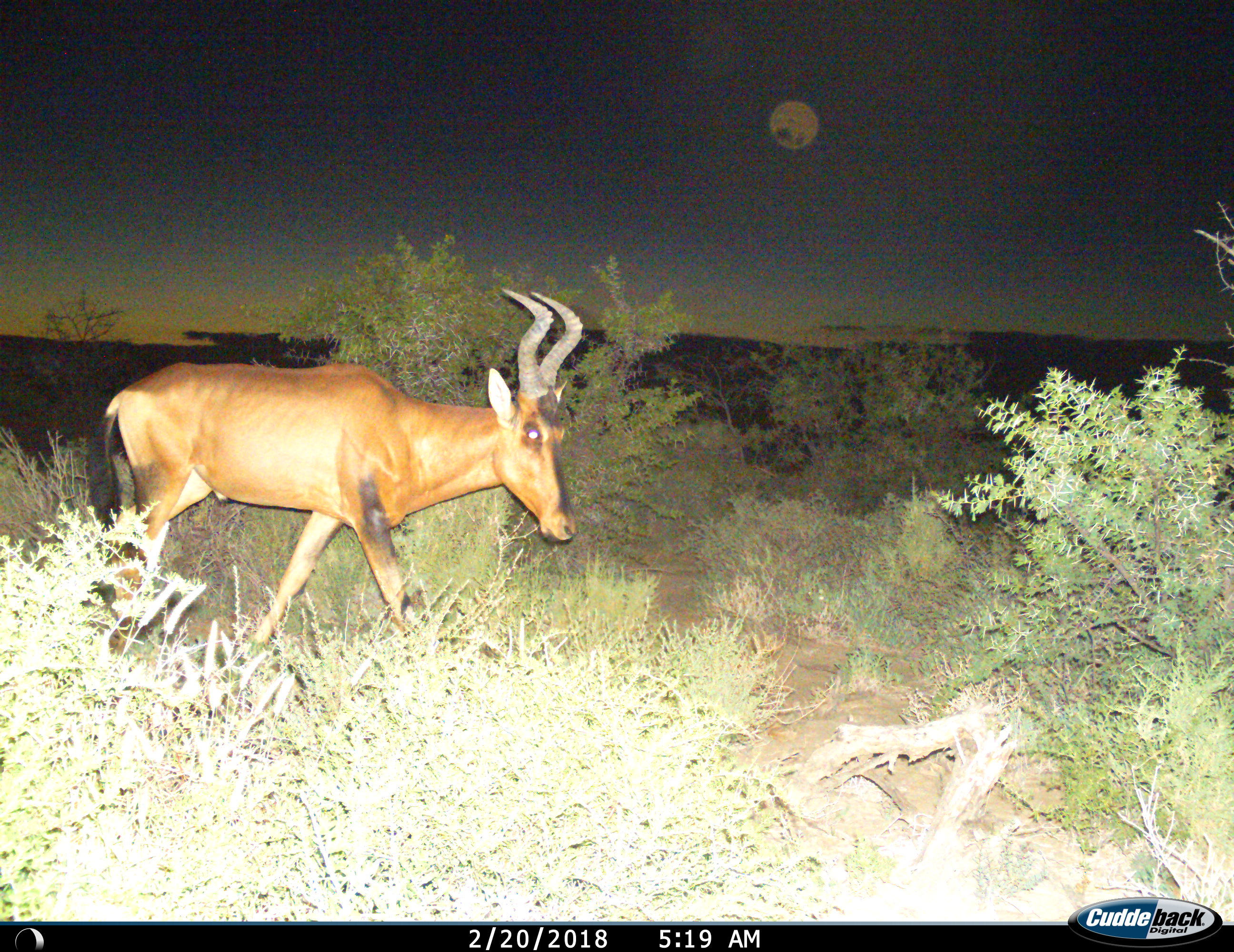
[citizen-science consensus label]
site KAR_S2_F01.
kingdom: Animalia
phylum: Chordata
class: Mammalia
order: Artiodactyla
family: Bovidae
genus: Alcelaphus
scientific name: Alcelaphus buselaphus caama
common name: red hartebeest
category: hartebeestred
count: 1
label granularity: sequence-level